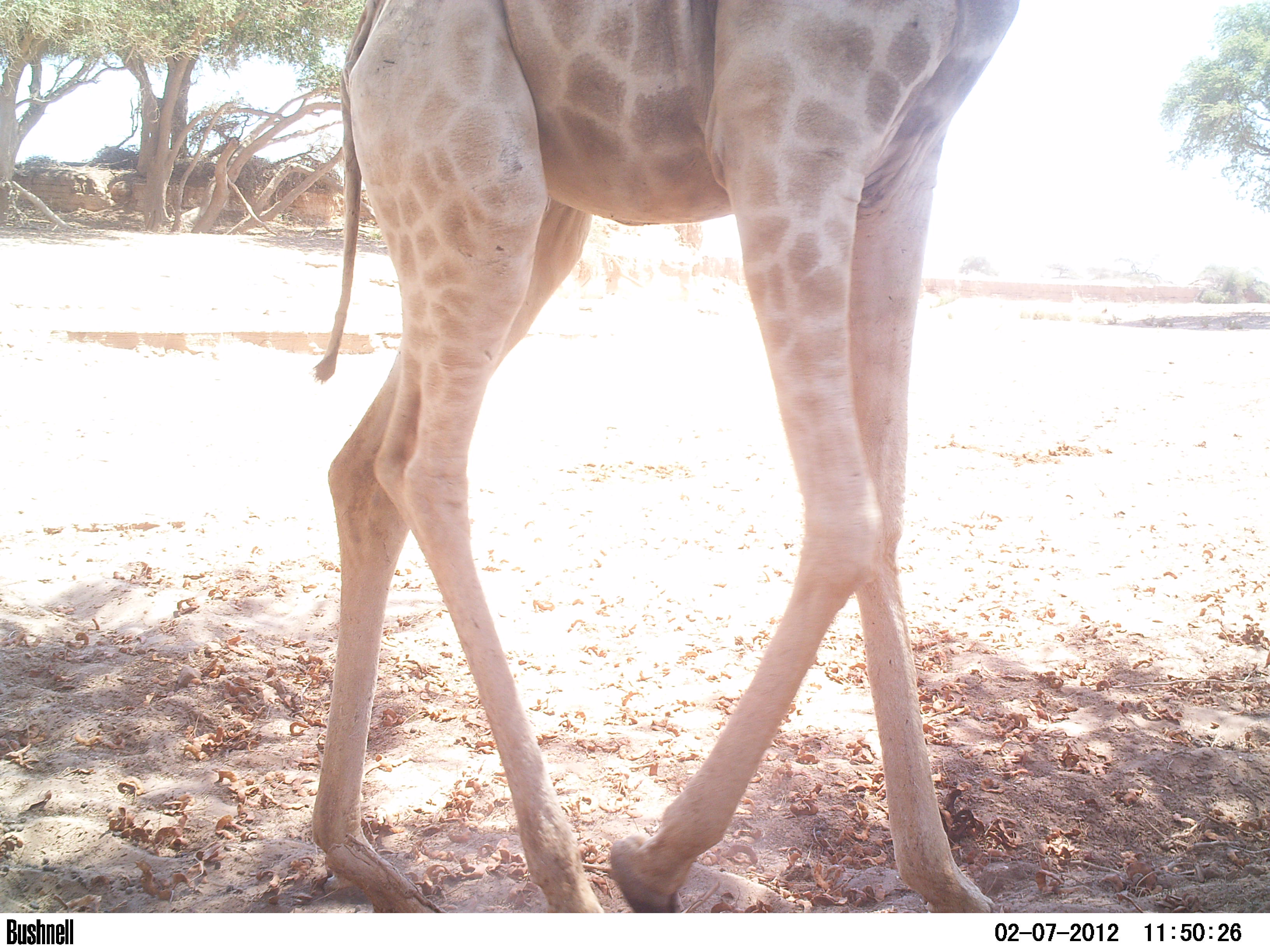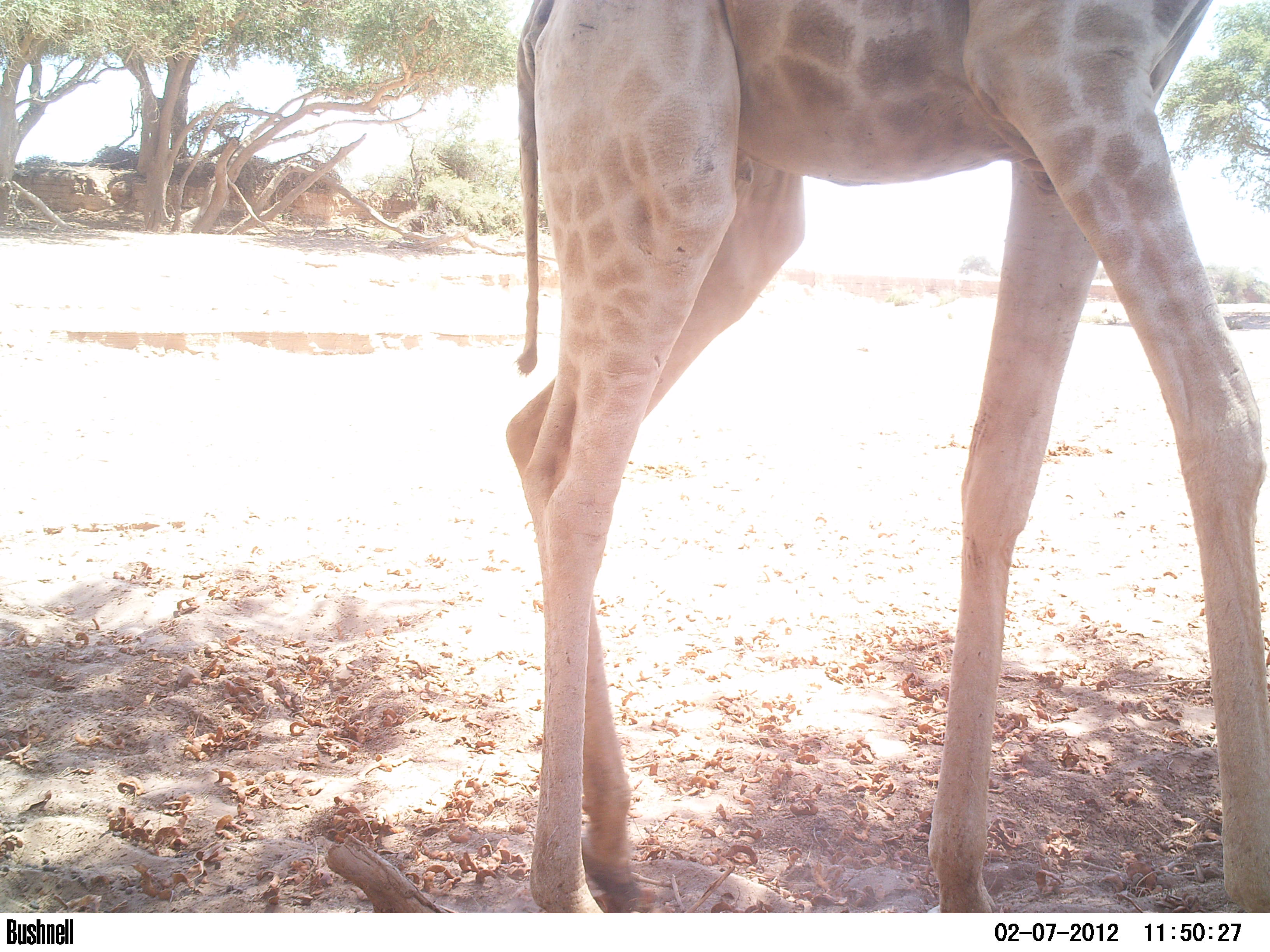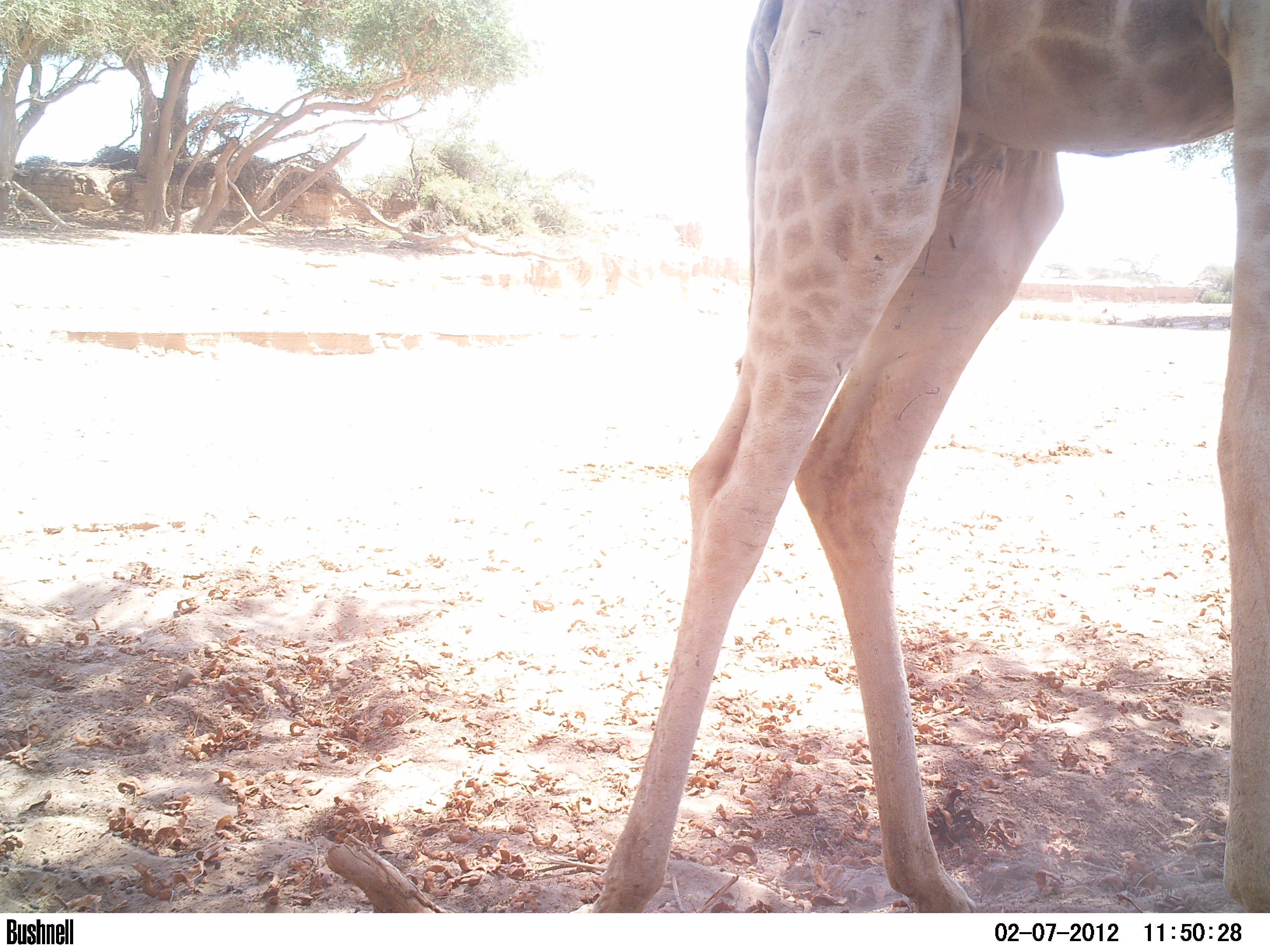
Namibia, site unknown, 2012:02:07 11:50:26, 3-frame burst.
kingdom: Animalia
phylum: Chordata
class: Mammalia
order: Artiodactyla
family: Giraffidae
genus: Giraffa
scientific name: Giraffa camelopardalis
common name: giraffe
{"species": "Giraffa camelopardalis (giraffe)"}